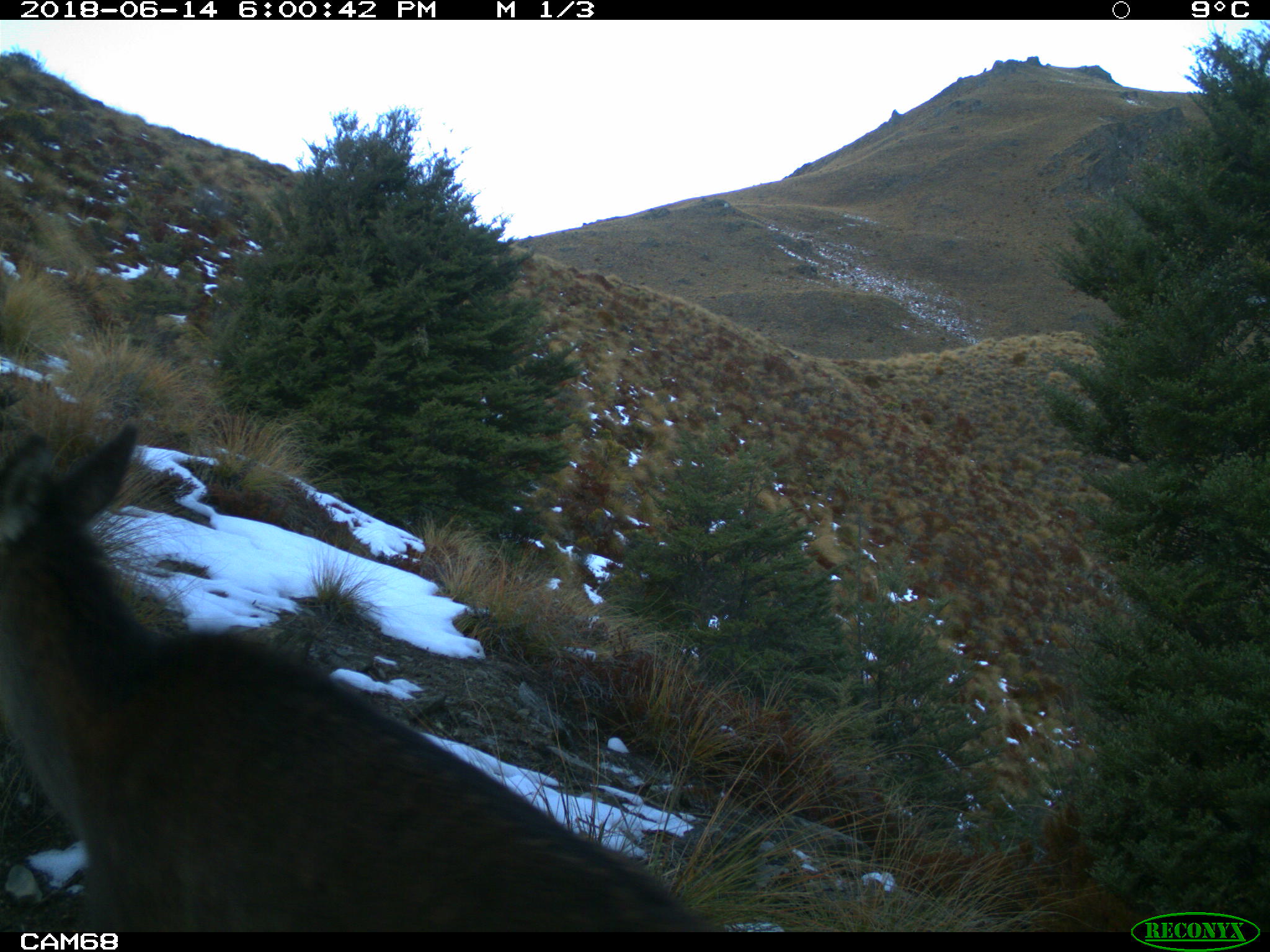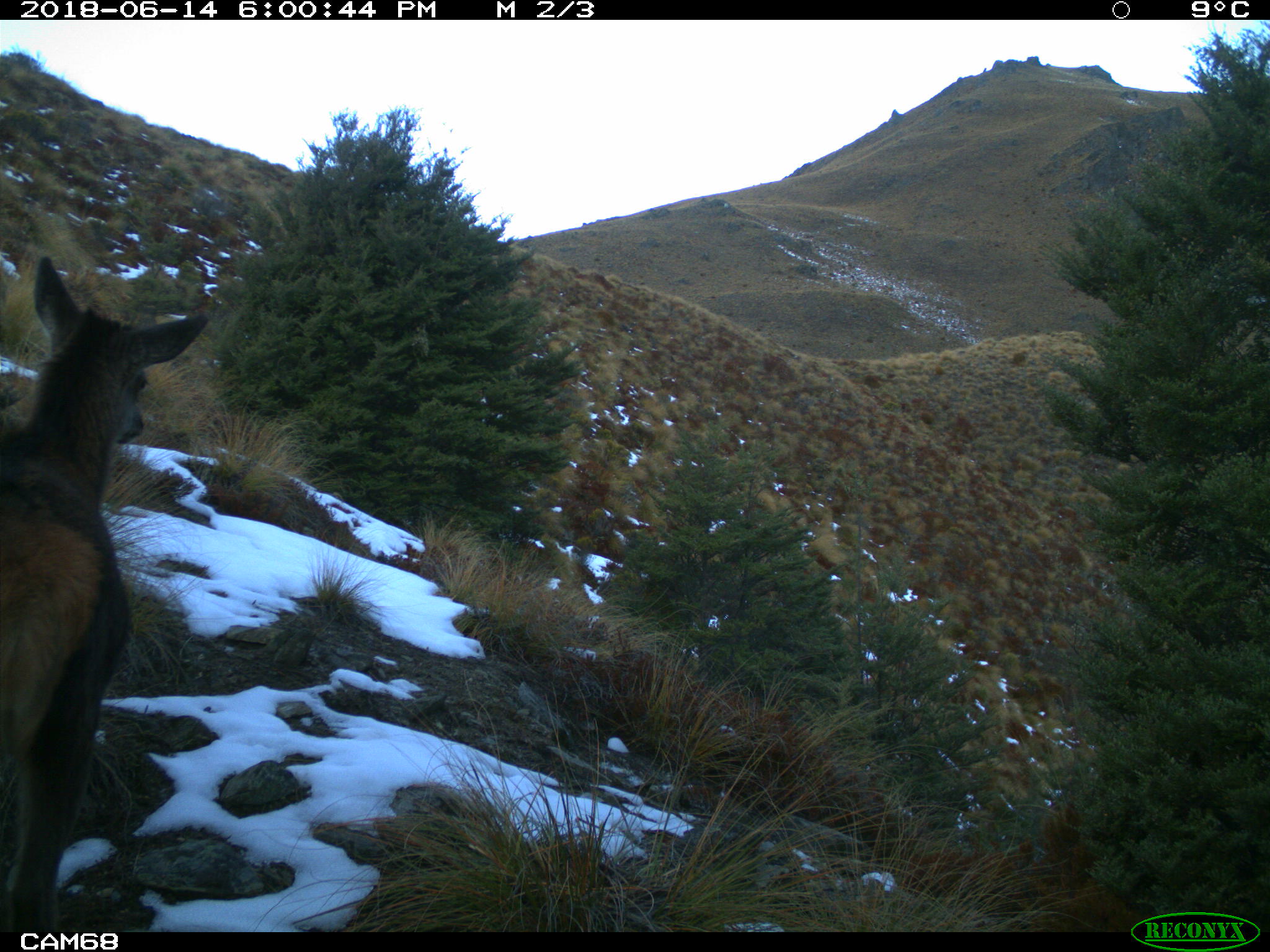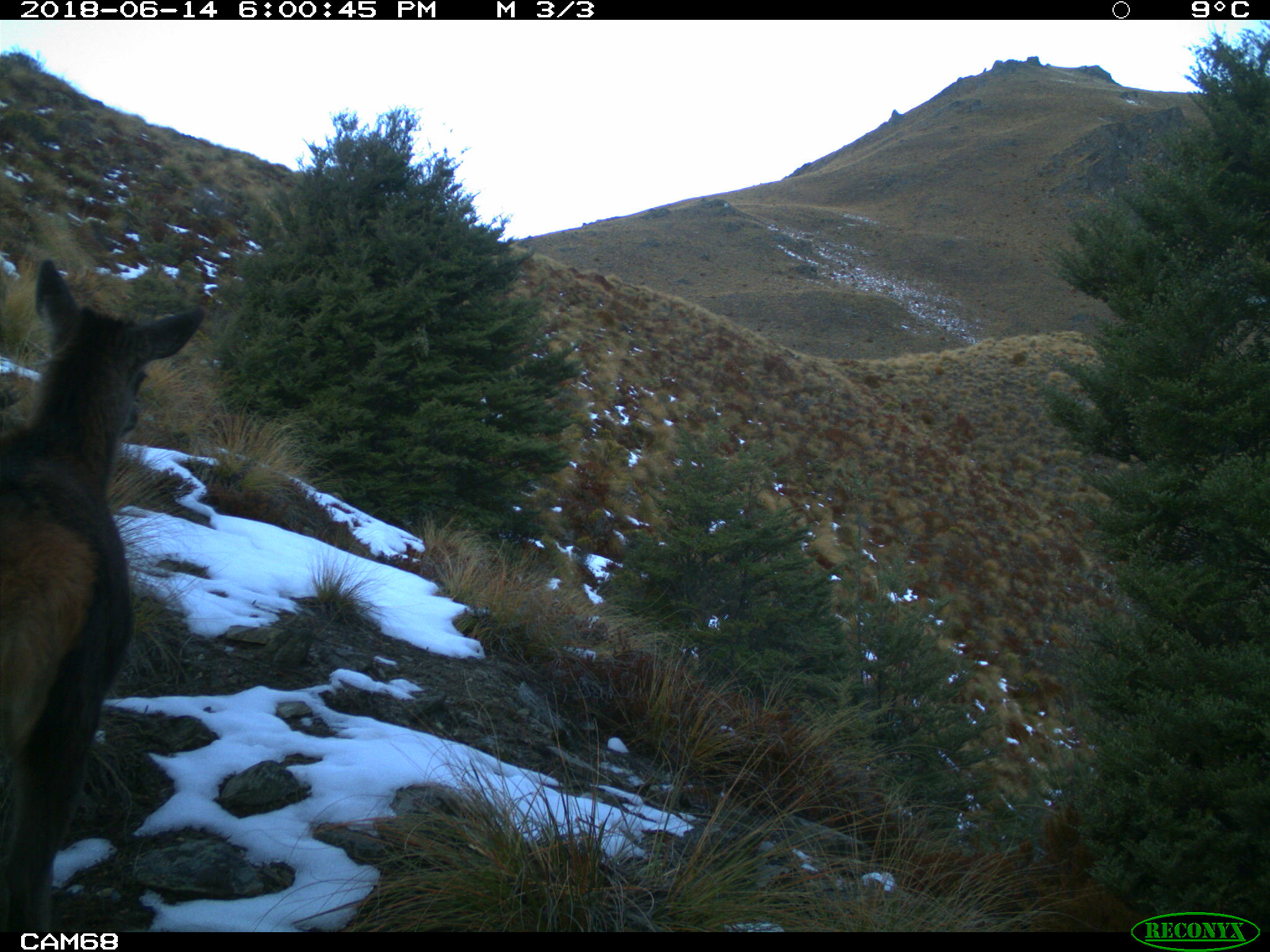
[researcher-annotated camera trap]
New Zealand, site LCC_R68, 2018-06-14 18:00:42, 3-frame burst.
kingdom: Animalia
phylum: Chordata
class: Mammalia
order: Artiodactyla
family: Cervidae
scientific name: Cervidae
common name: deer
Deer (Cervidae).